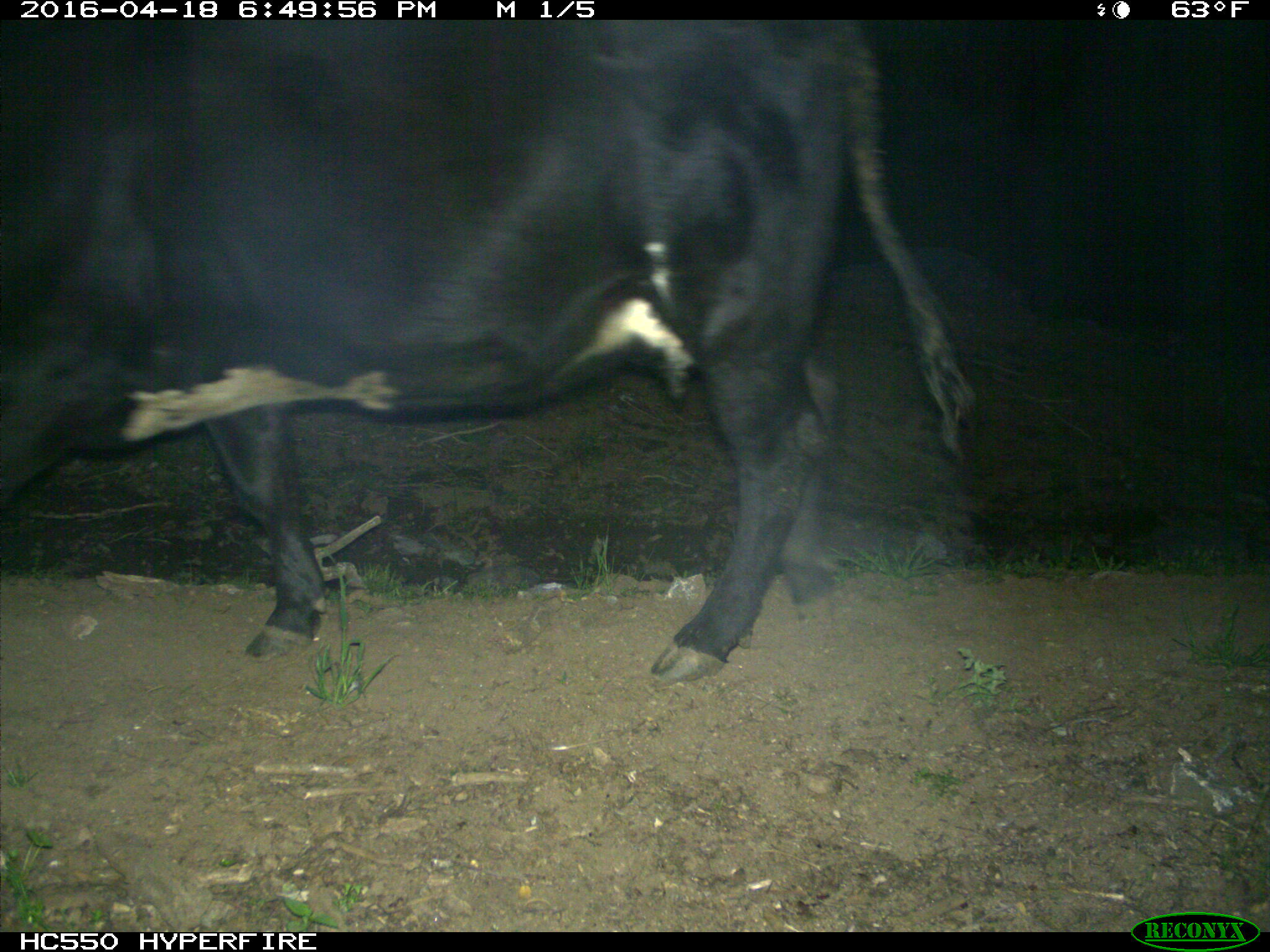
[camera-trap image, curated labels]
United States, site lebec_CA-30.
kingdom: Animalia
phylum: Chordata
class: Mammalia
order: Artiodactyla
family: Bovidae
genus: Bos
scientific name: Bos taurus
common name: domestic cow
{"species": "Bos taurus (domestic cow)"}